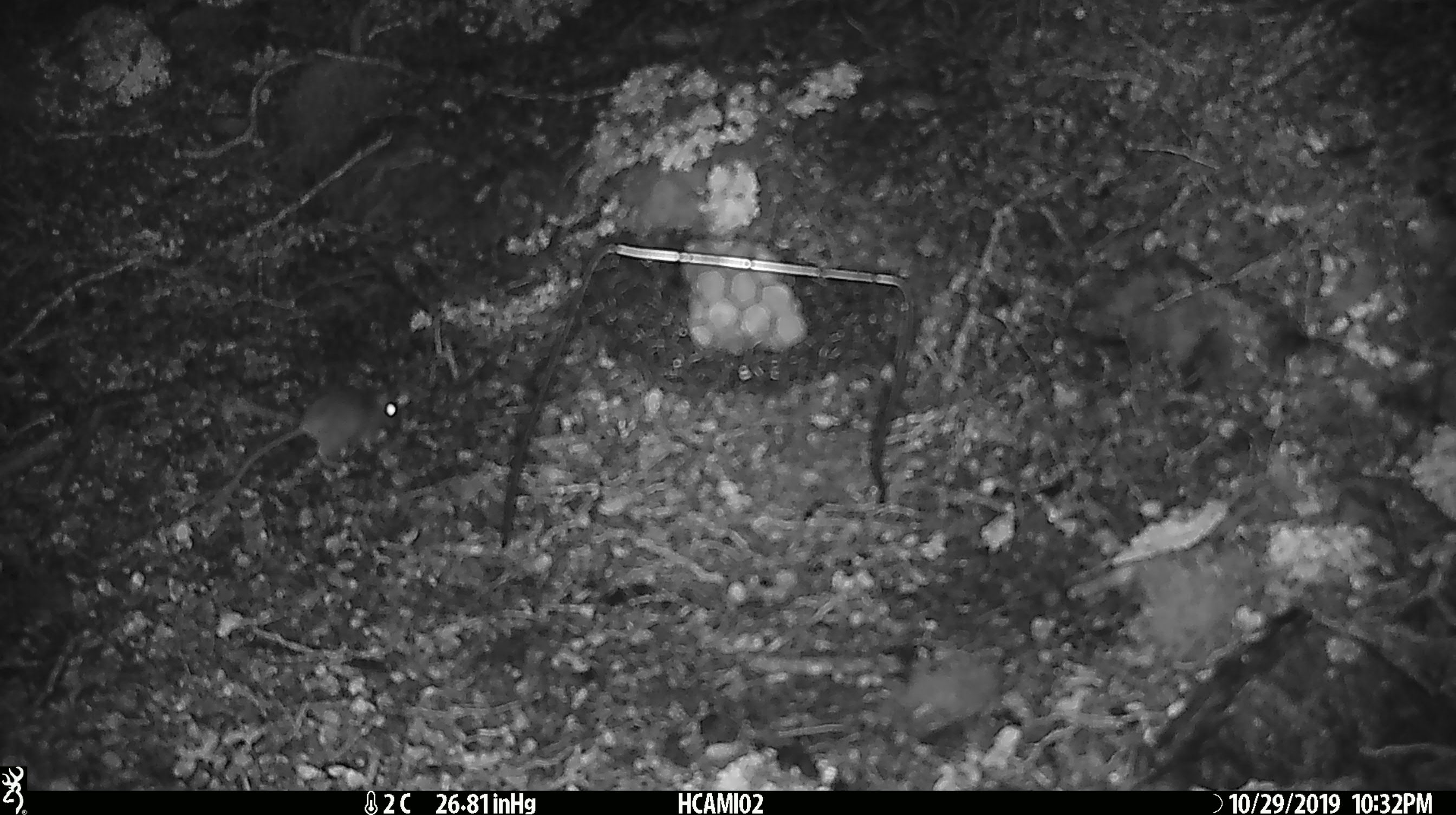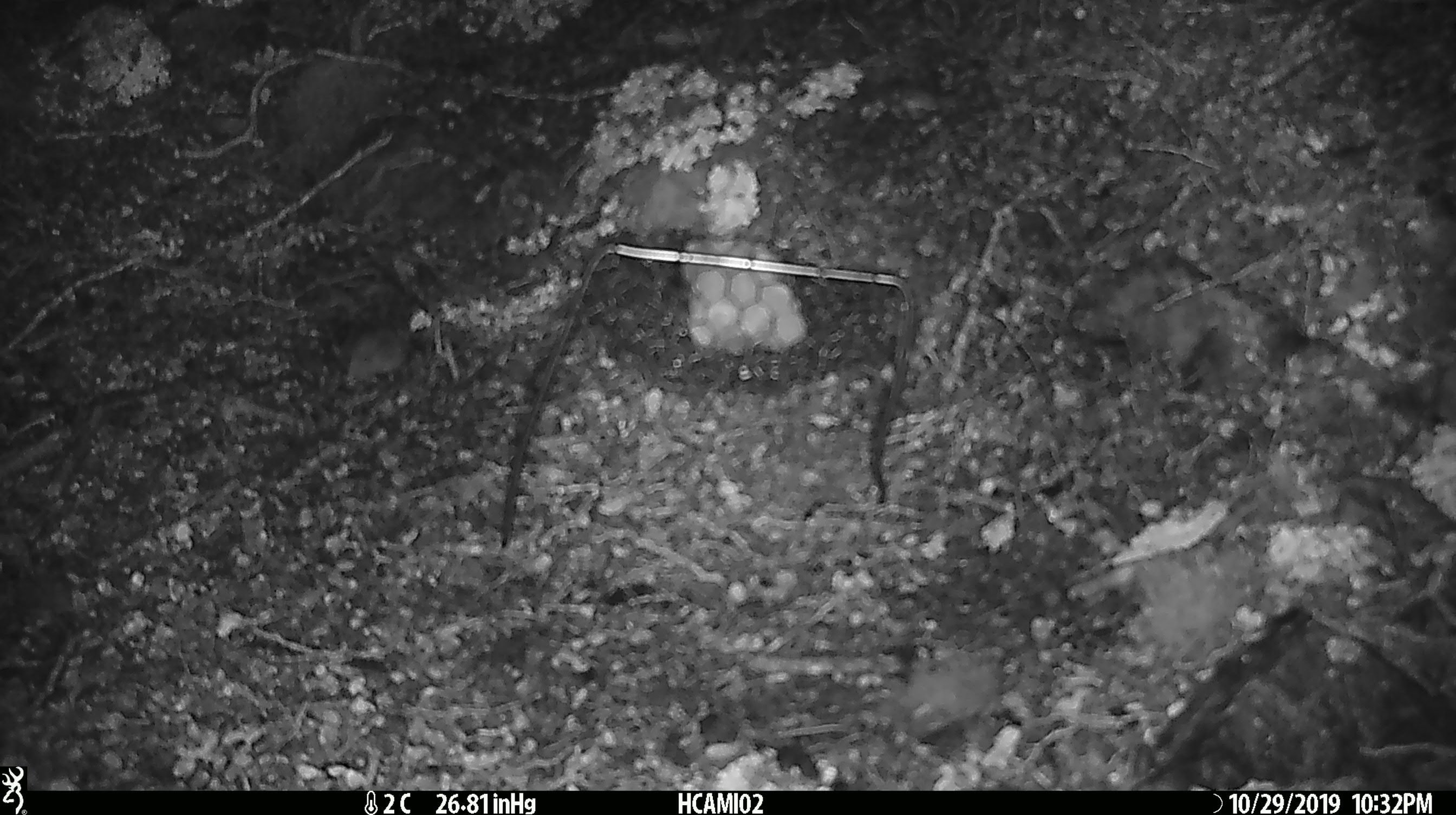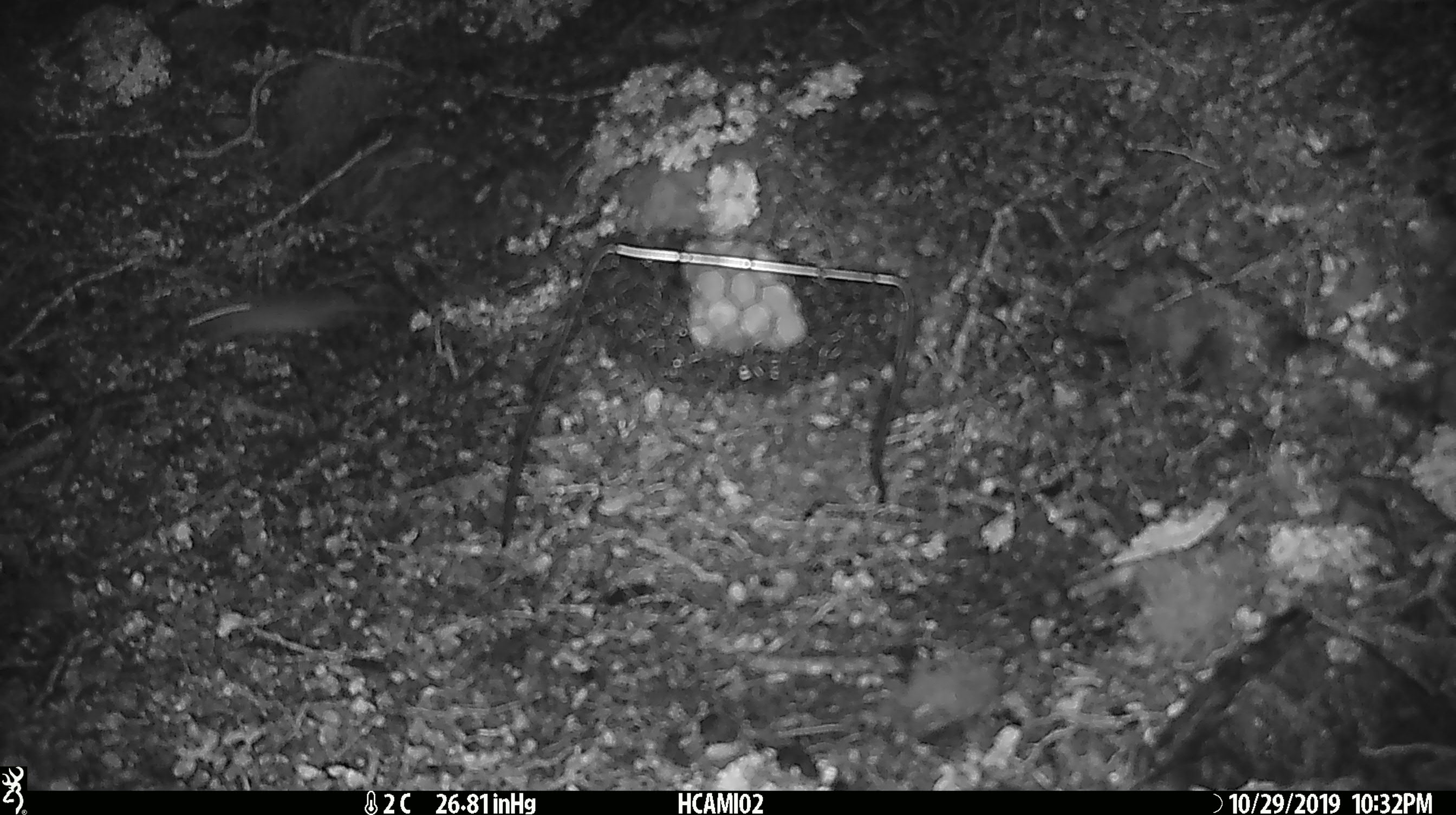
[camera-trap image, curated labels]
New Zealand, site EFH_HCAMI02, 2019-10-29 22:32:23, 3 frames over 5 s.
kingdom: Animalia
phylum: Chordata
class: Mammalia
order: Rodentia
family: Muridae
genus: Mus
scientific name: Mus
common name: mouse